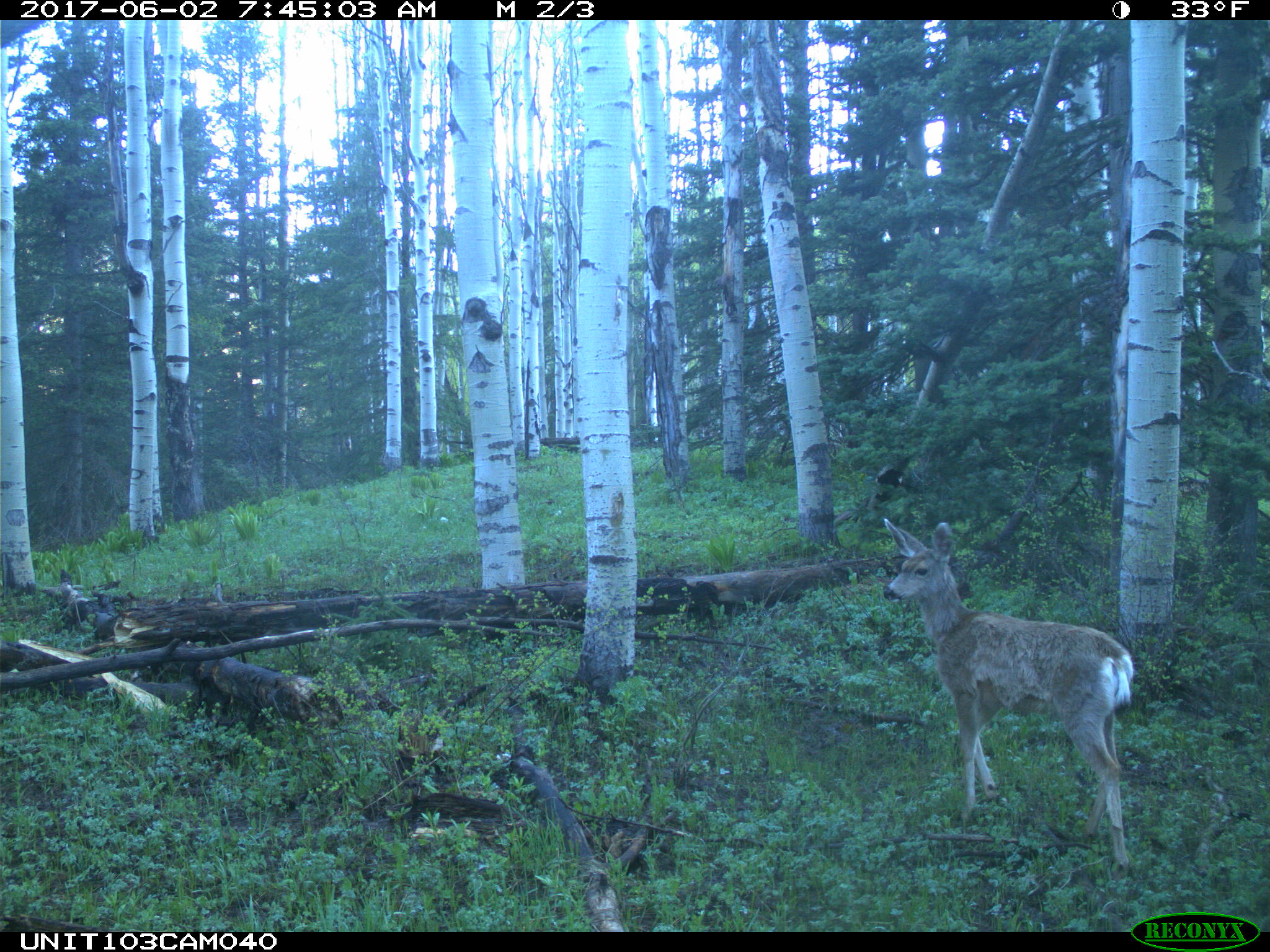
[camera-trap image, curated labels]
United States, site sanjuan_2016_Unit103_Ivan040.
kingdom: Animalia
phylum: Chordata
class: Mammalia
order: Artiodactyla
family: Cervidae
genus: Odocoileus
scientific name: Odocoileus hemionus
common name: mule deer